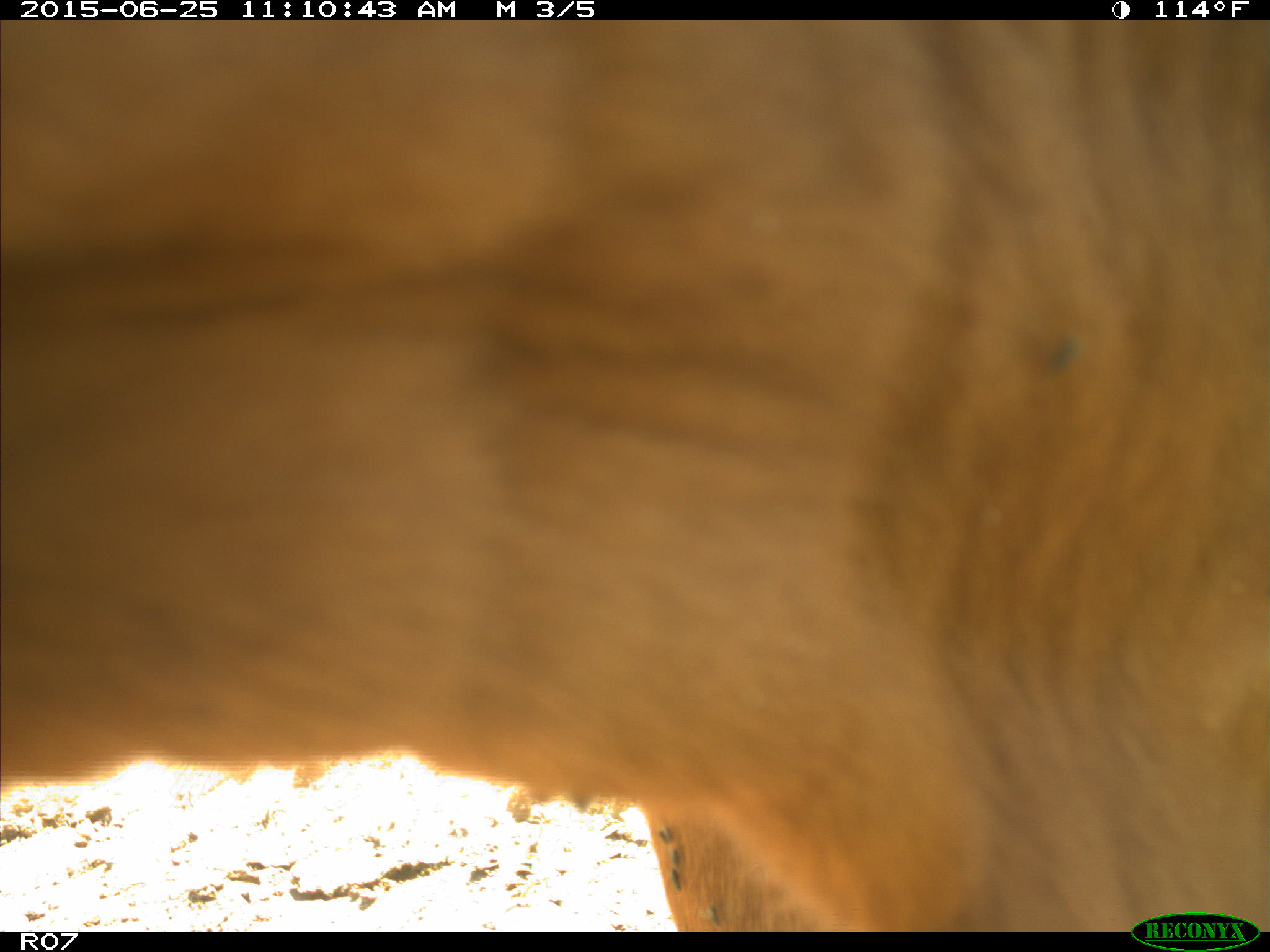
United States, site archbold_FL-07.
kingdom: Animalia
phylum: Chordata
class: Mammalia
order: Artiodactyla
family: Bovidae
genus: Bos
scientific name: Bos taurus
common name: domestic cow